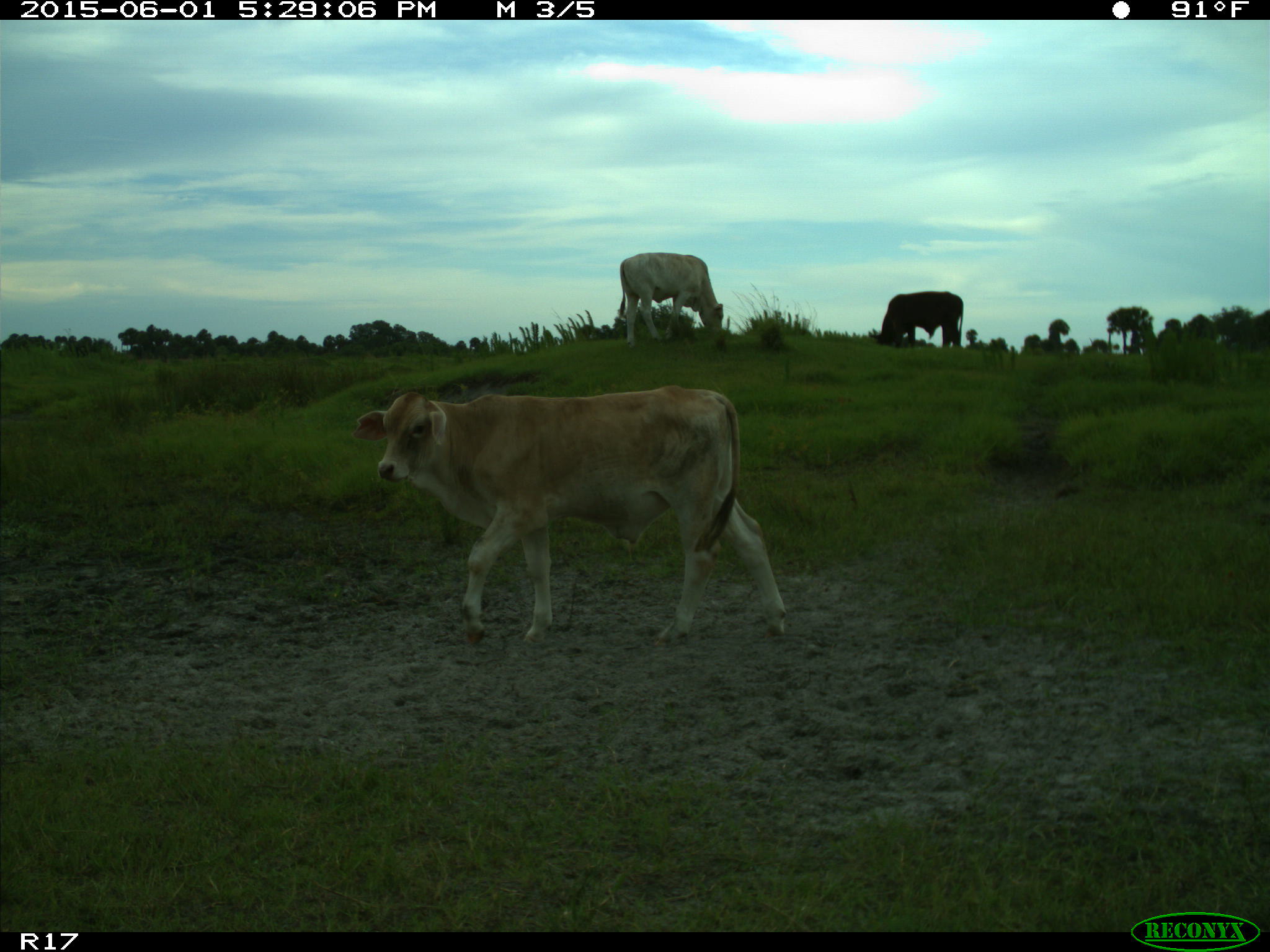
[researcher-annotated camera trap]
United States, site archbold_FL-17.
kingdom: Animalia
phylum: Chordata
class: Mammalia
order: Artiodactyla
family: Bovidae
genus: Bos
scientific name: Bos taurus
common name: domestic cow